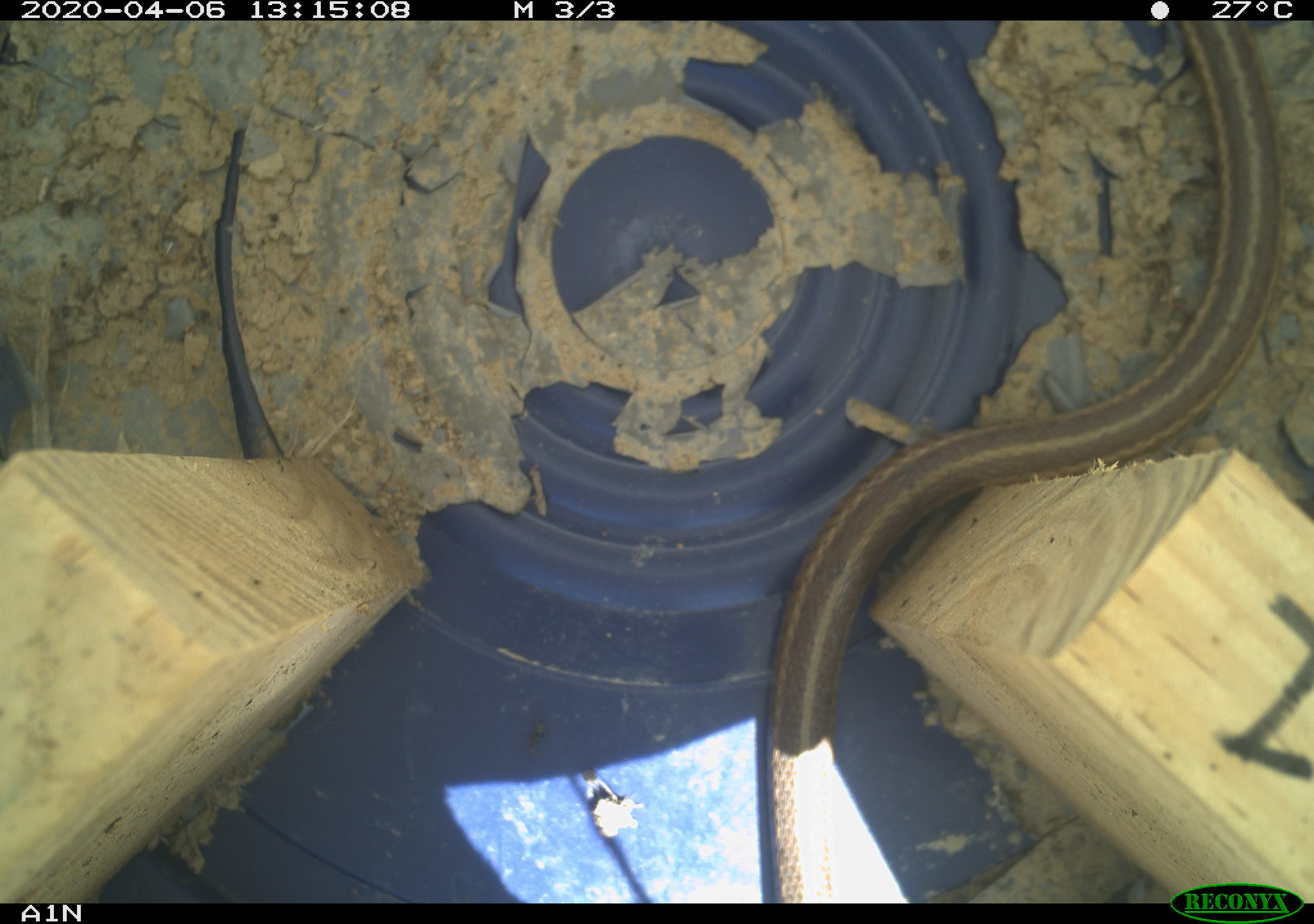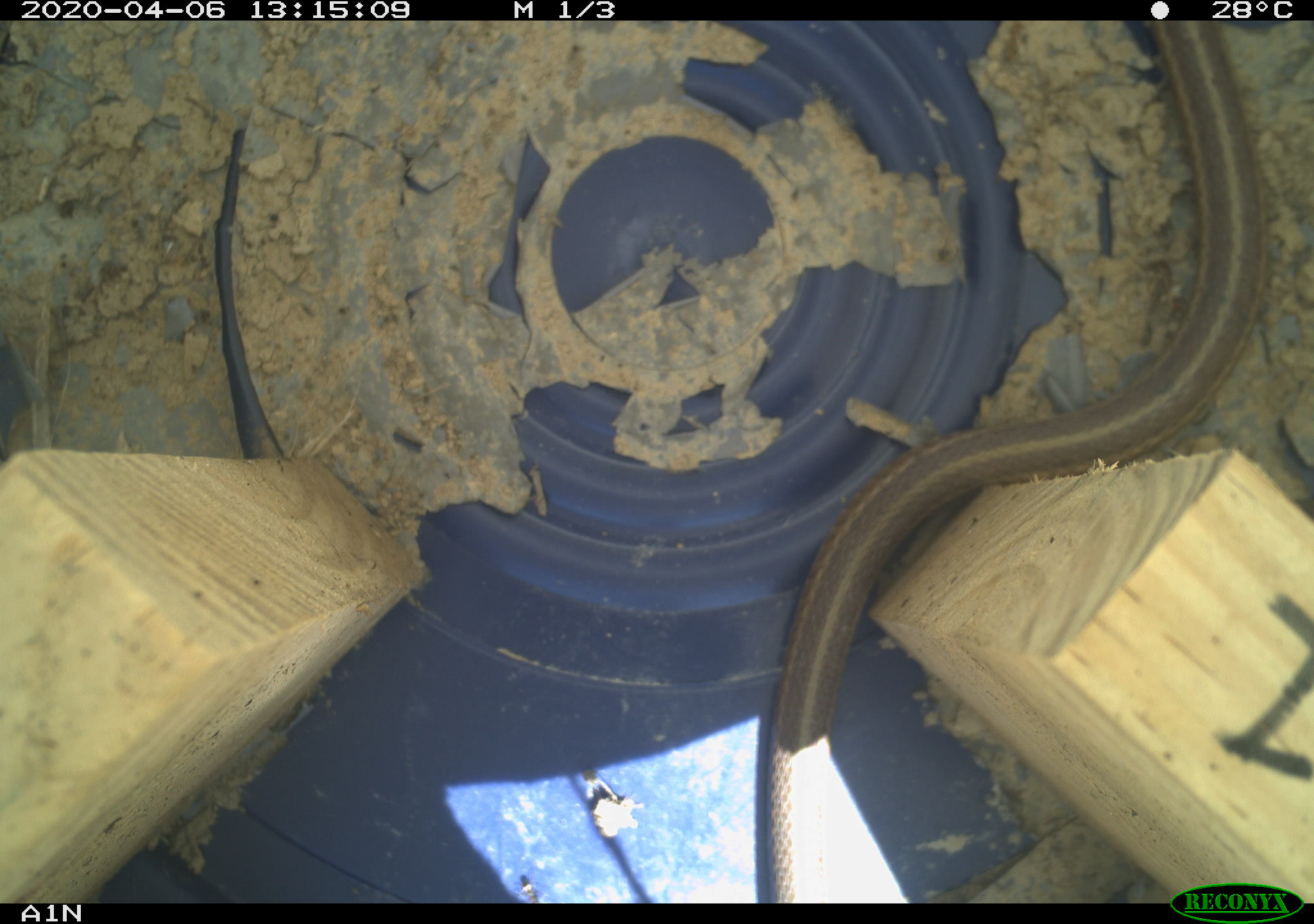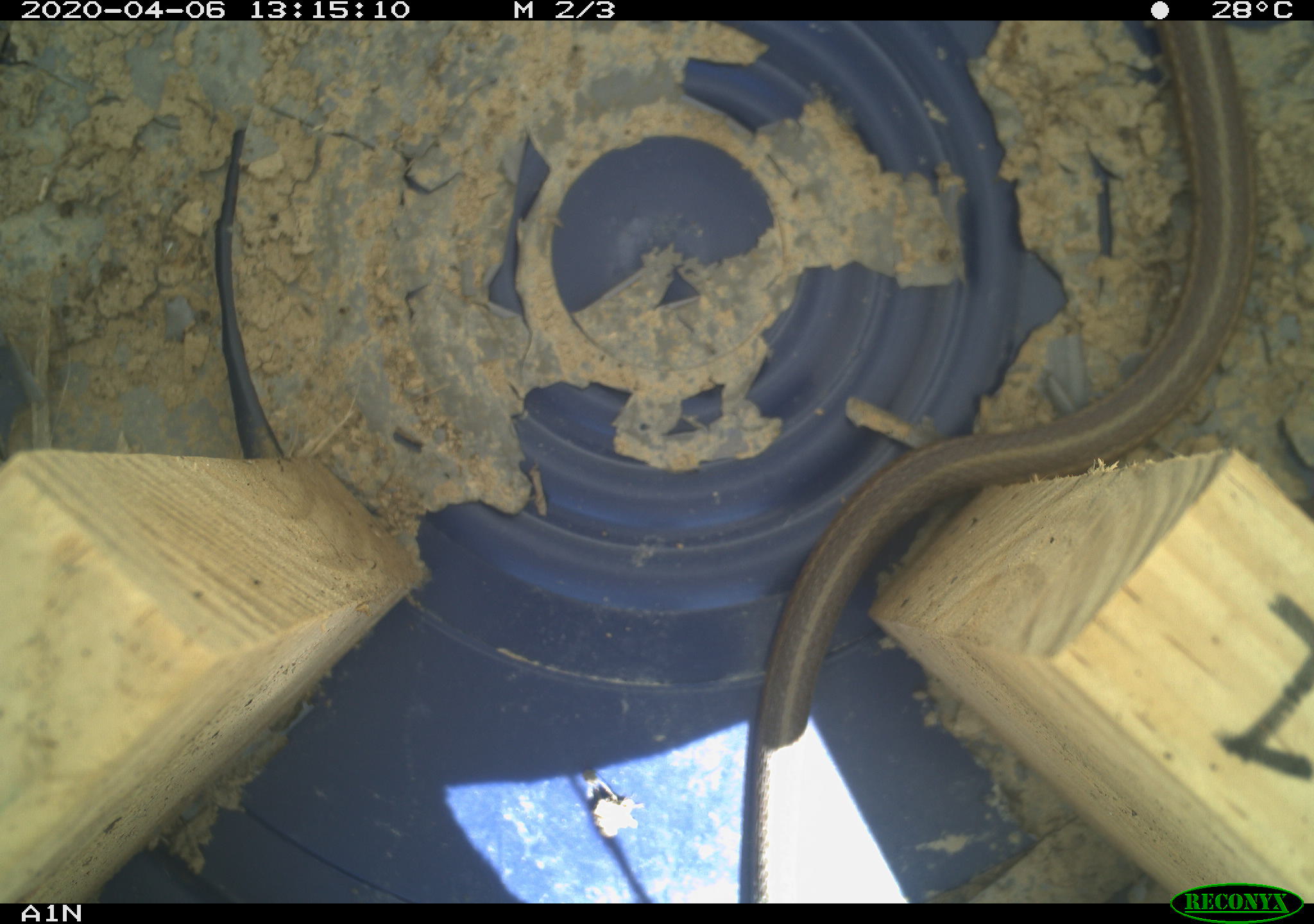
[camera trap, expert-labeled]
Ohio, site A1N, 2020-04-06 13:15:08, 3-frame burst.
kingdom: Animalia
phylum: Chordata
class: Reptilia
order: Squamata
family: Colubridae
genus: Thamnophis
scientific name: Thamnophis sirtalis sirtalis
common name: eastern gartersnake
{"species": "eastern gartersnake (Thamnophis sirtalis sirtalis)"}